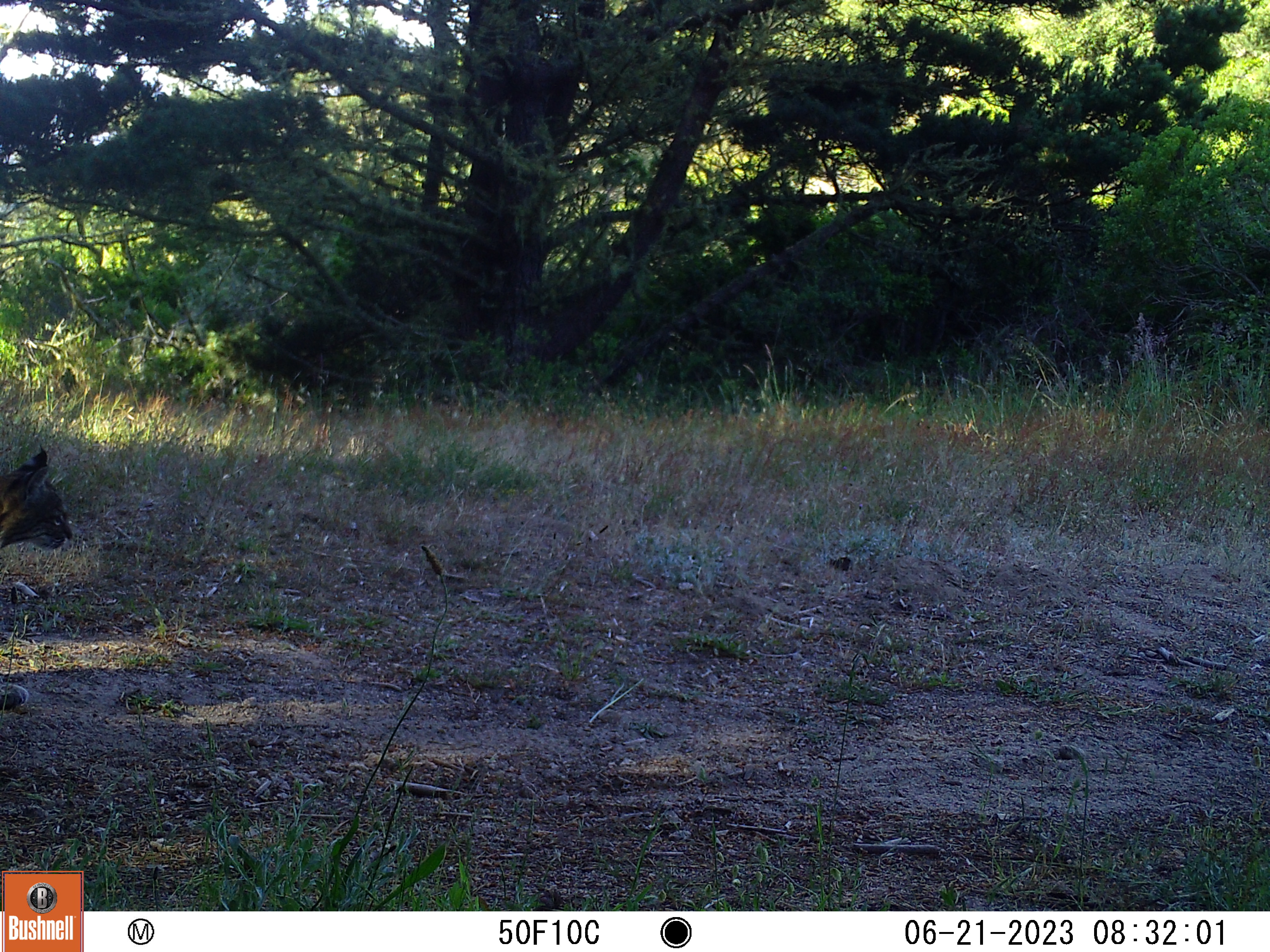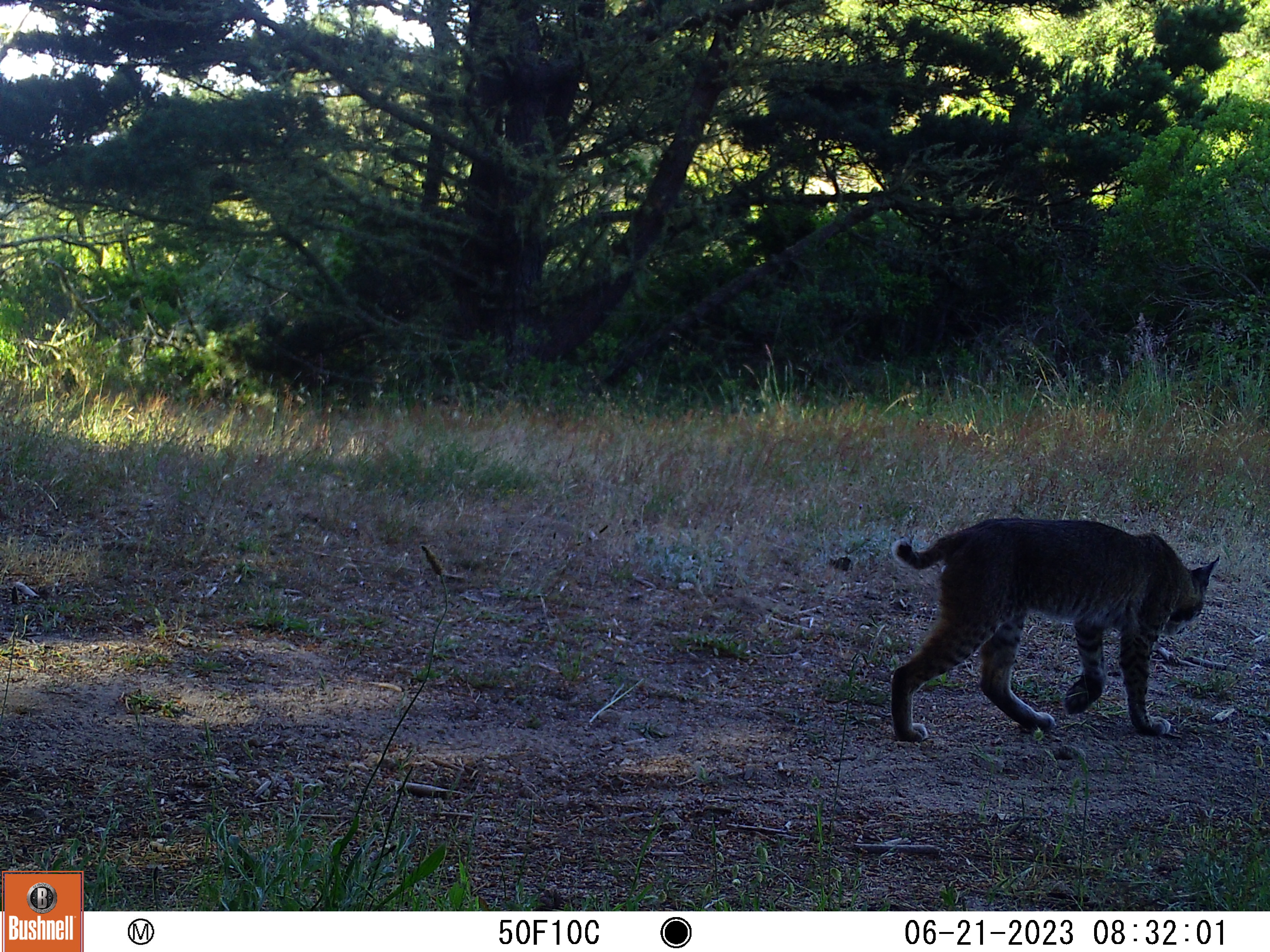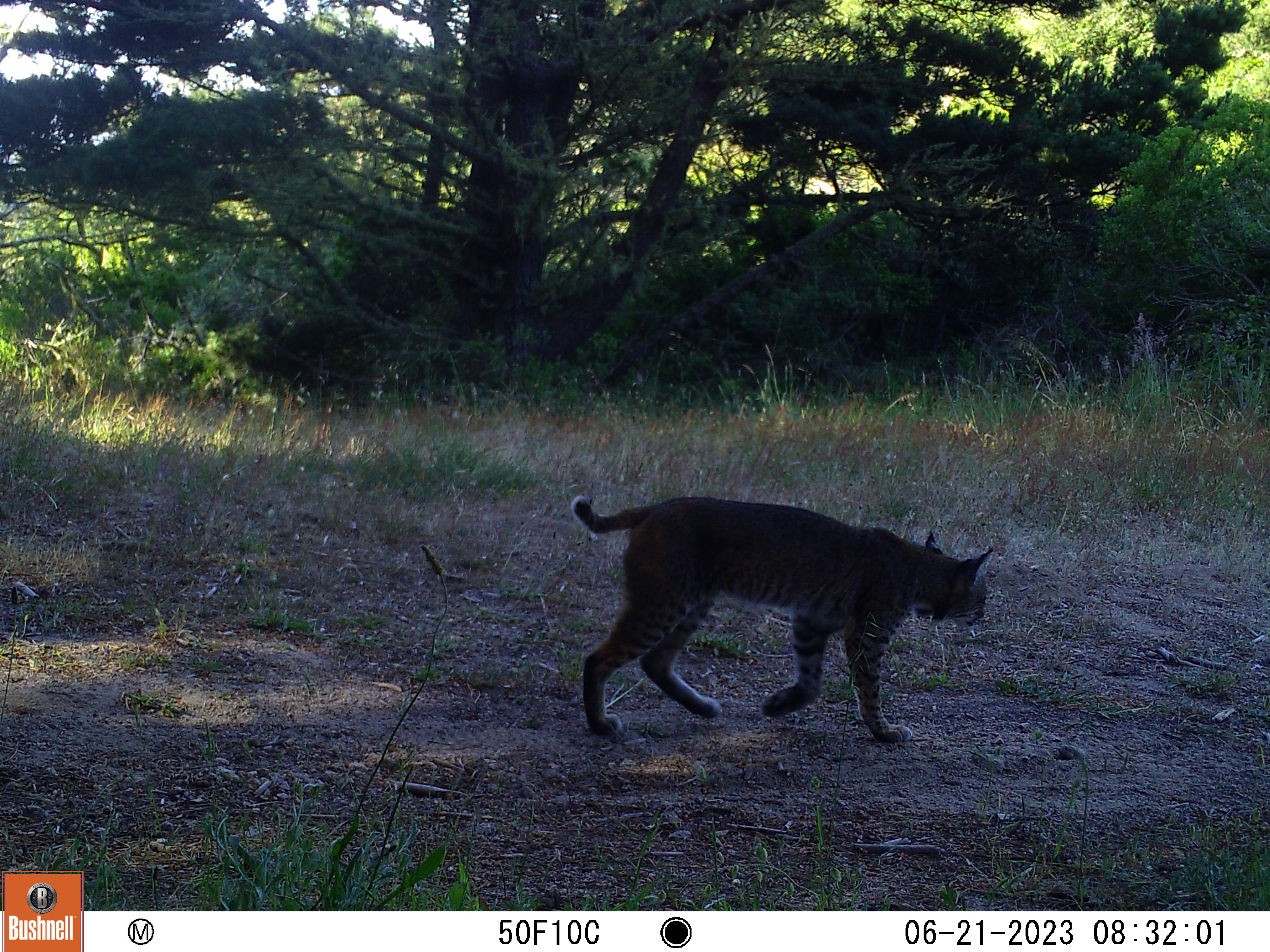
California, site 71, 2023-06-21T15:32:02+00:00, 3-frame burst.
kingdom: Animalia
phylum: Chordata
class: Mammalia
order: Carnivora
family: Felidae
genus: Lynx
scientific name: Lynx rufus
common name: bobcat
Bobcat (Lynx rufus).